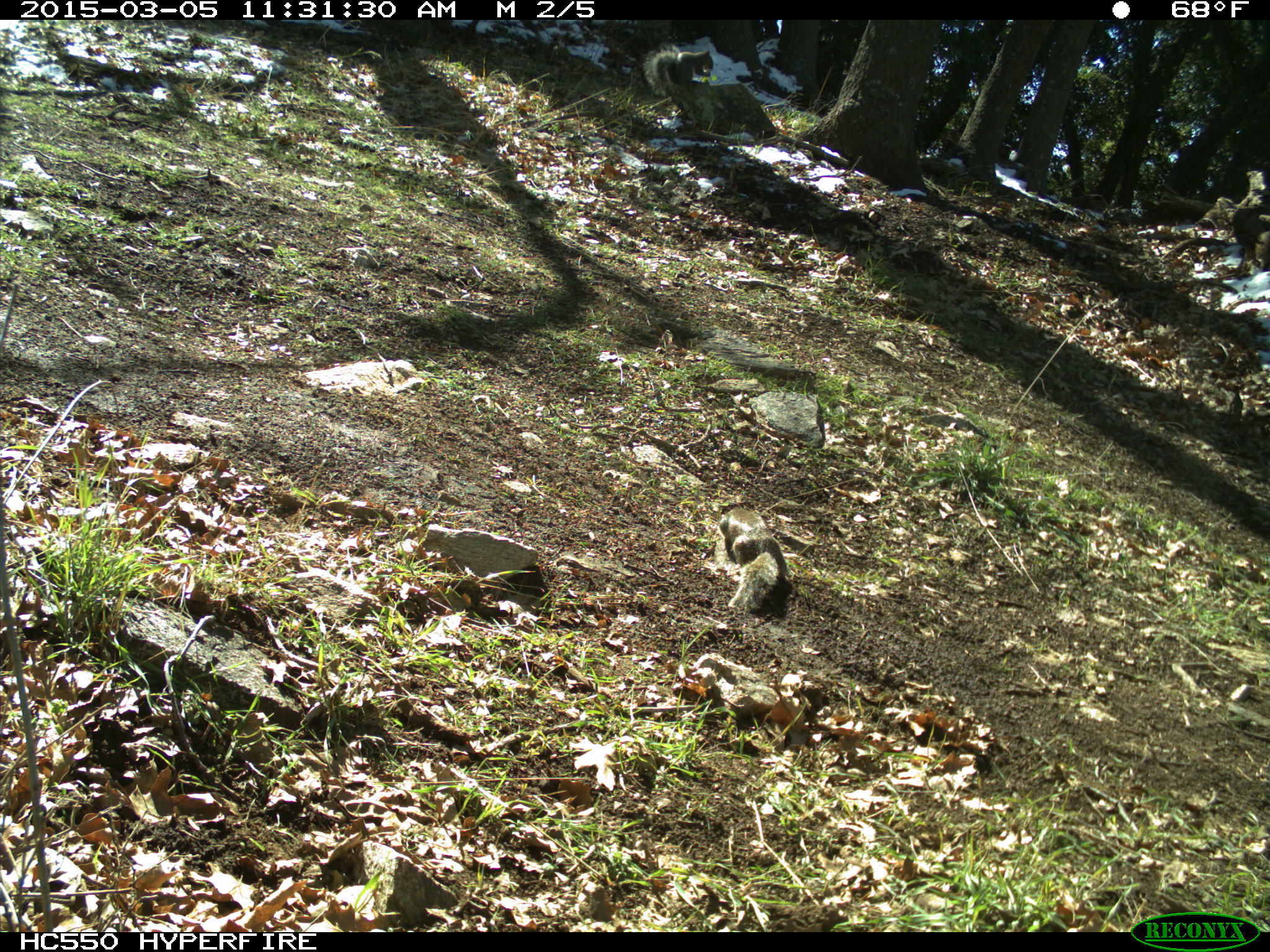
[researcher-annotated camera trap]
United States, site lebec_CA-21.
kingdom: Animalia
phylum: Chordata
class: Mammalia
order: Rodentia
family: Sciuridae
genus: Sciurus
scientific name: Sciurus carolinensis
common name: eastern gray squirrel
Sciurus carolinensis (eastern gray squirrel).